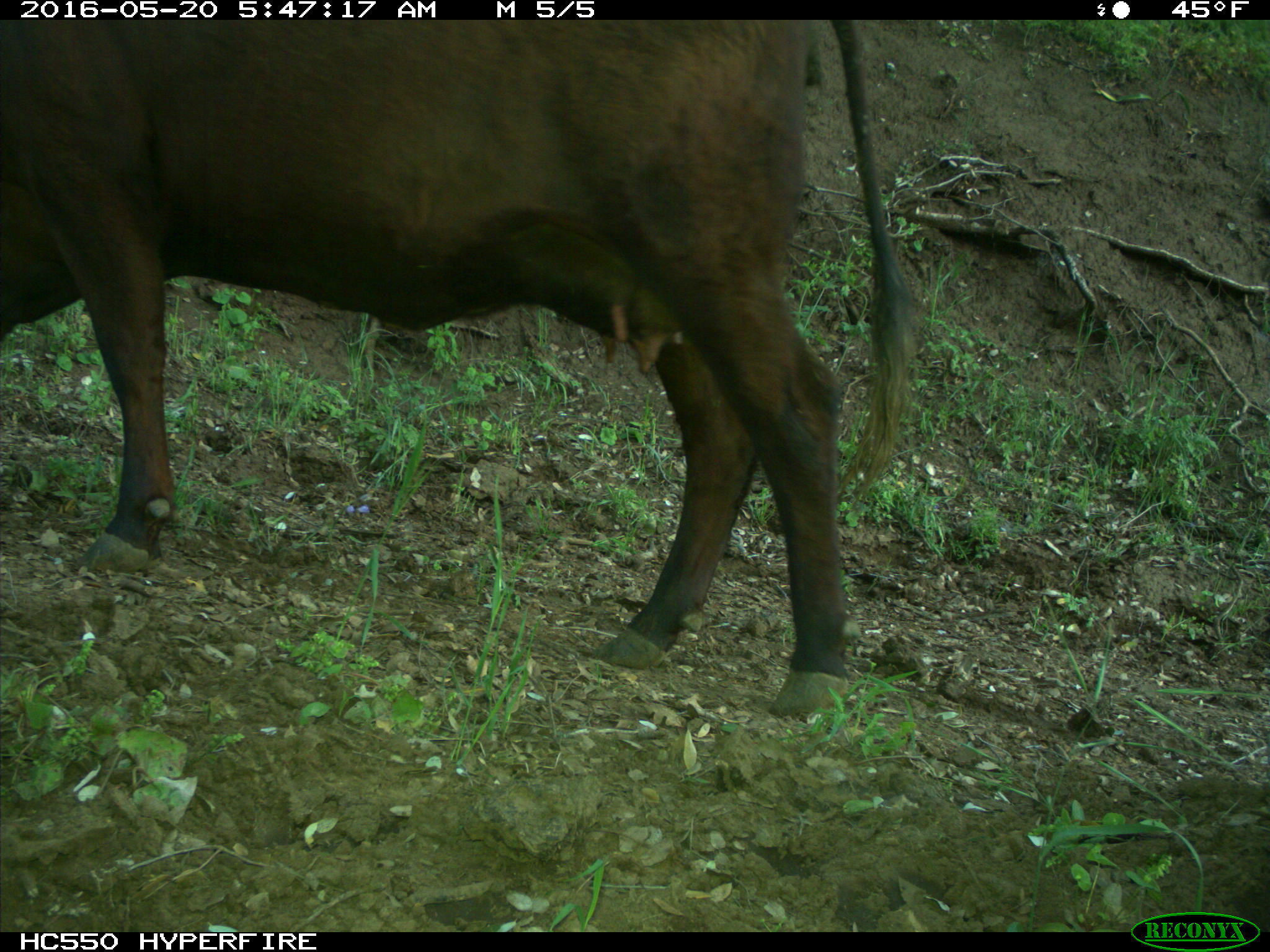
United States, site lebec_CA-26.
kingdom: Animalia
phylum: Chordata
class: Mammalia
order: Artiodactyla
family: Bovidae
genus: Bos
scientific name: Bos taurus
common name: domestic cow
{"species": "Bos taurus (domestic cow)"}